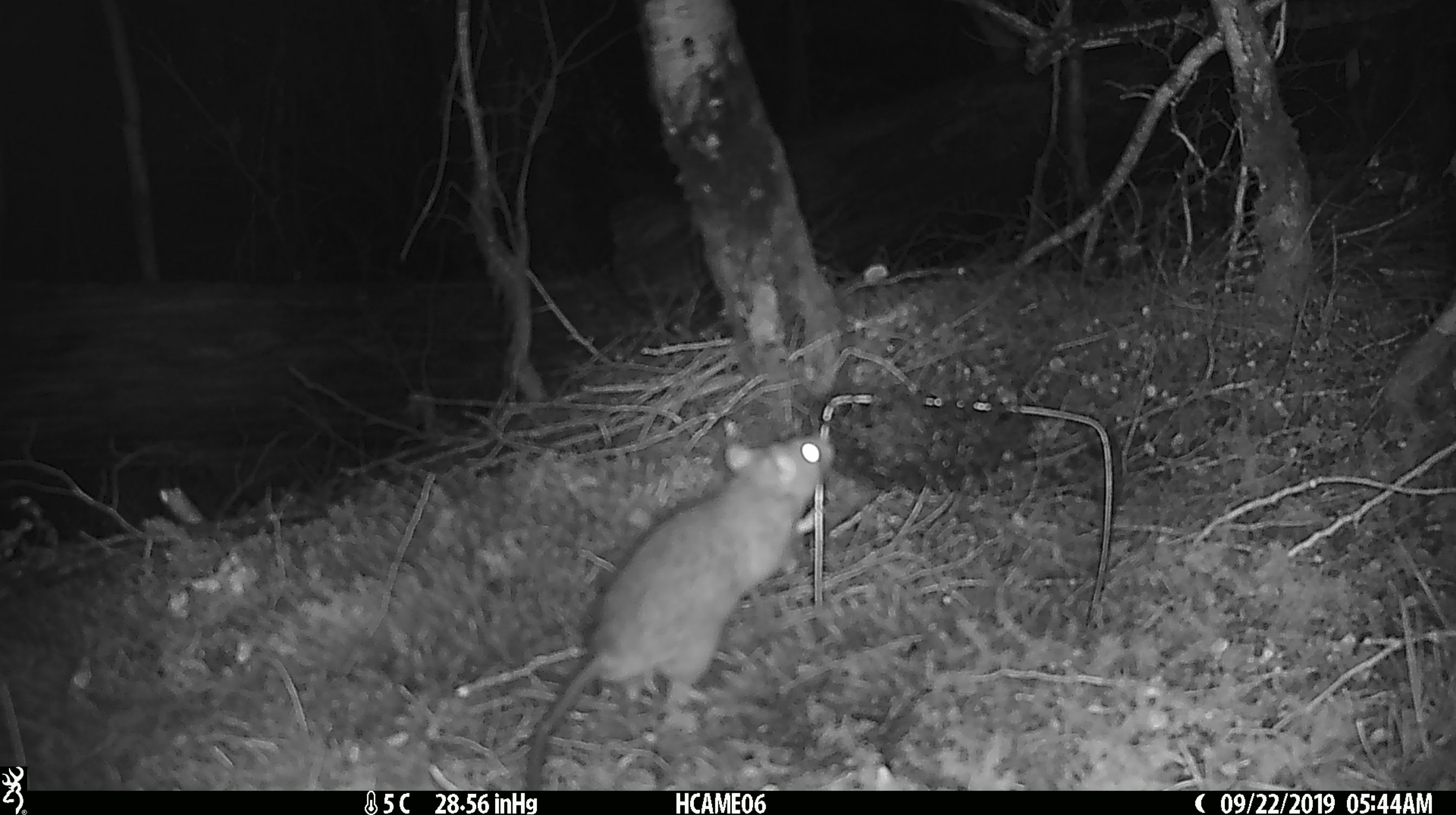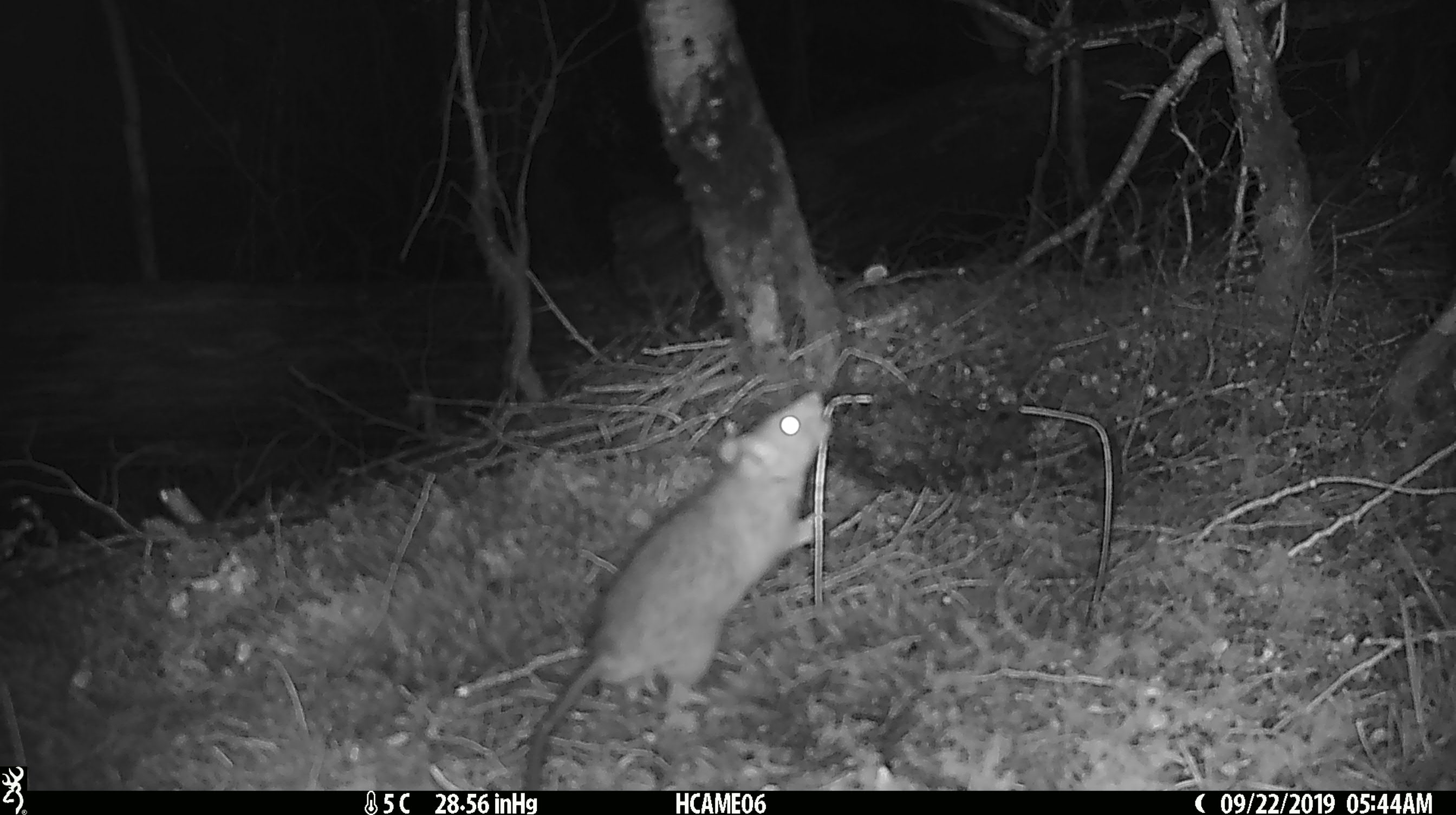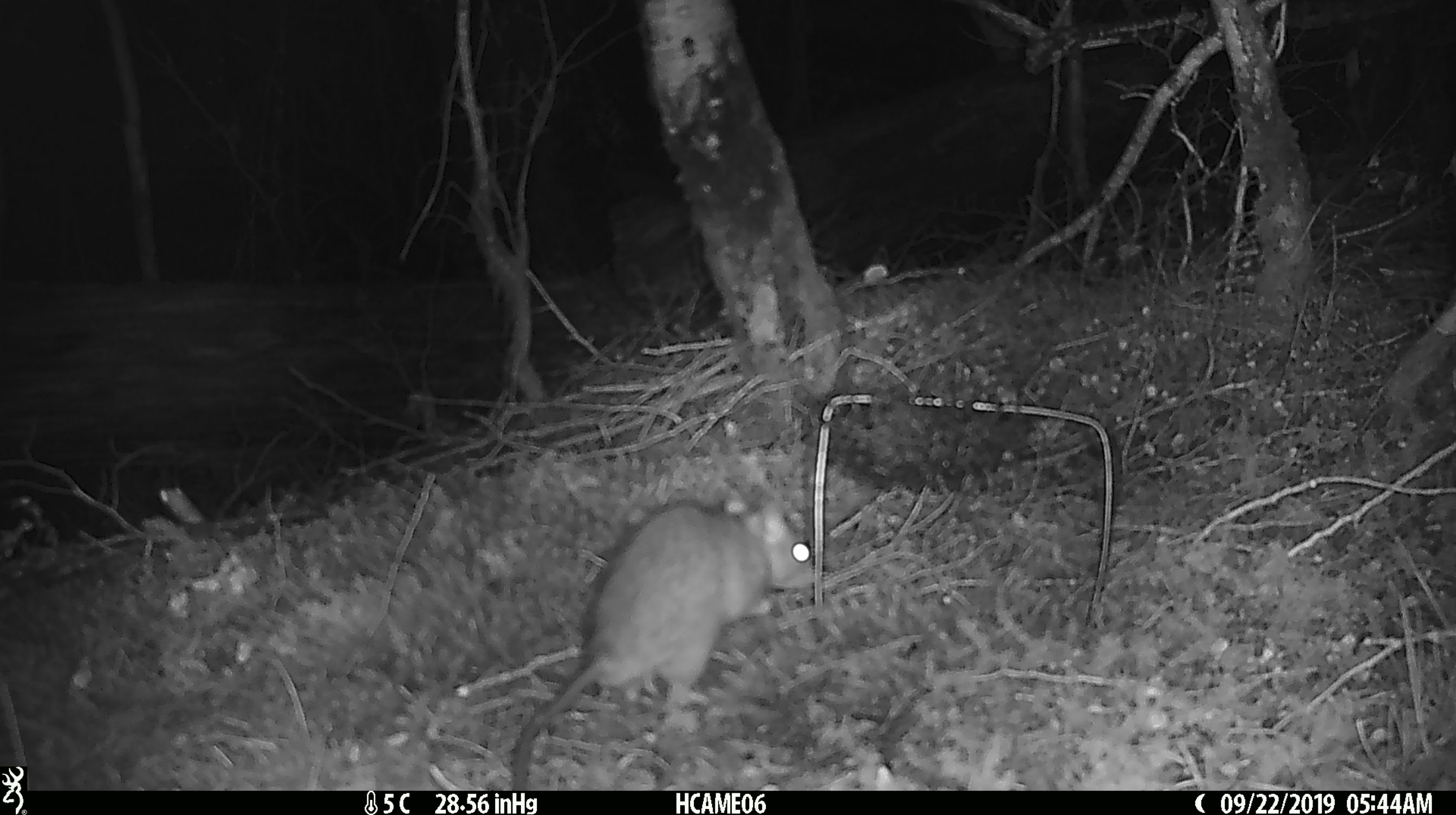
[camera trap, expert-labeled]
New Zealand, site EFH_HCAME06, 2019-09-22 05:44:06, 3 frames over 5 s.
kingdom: Animalia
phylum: Chordata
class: Mammalia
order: Rodentia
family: Muridae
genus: Rattus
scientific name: Rattus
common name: rat